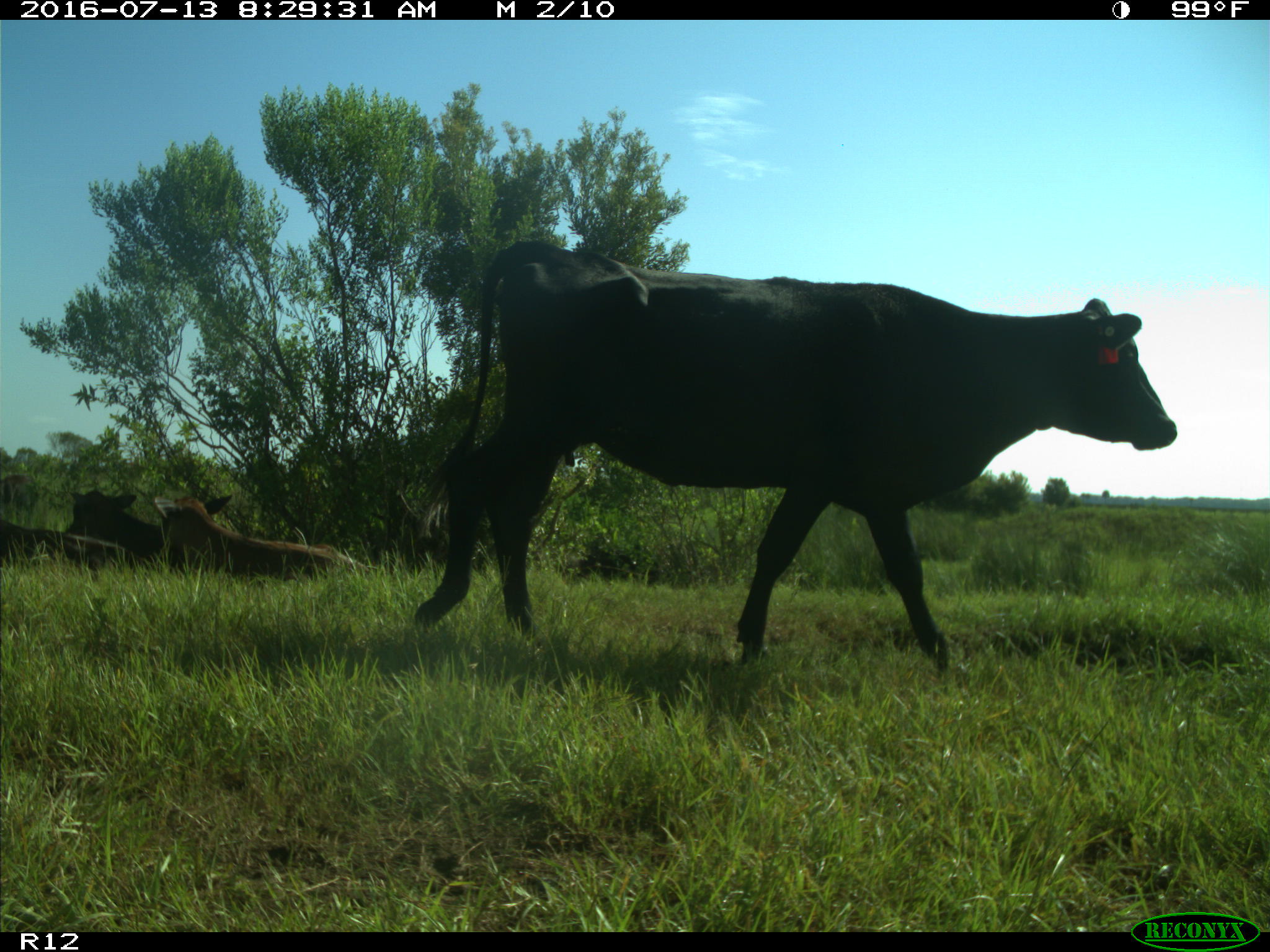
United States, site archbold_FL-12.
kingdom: Animalia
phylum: Chordata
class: Mammalia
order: Artiodactyla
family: Bovidae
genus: Bos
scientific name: Bos taurus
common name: domestic cow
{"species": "Bos taurus (domestic cow)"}